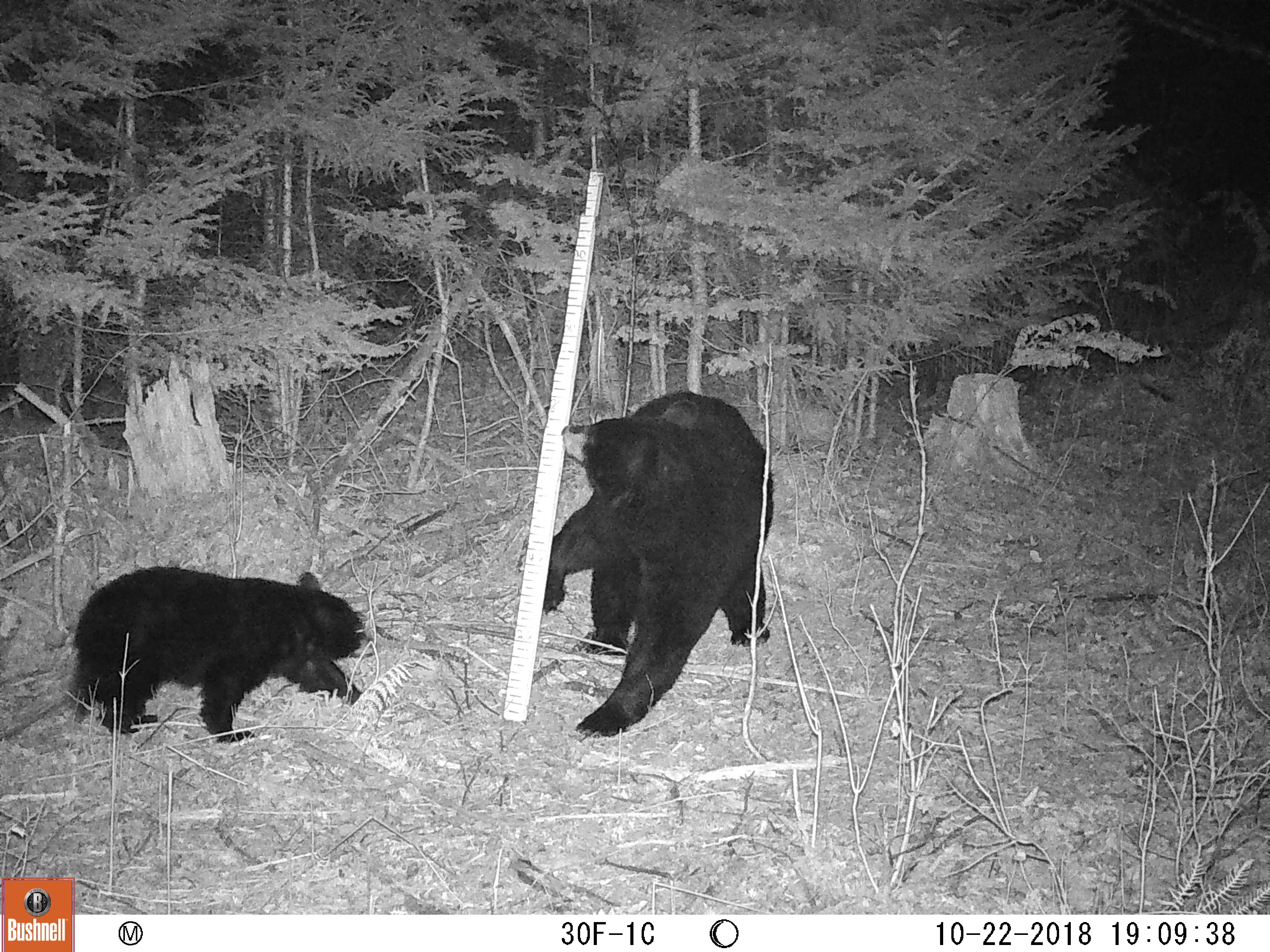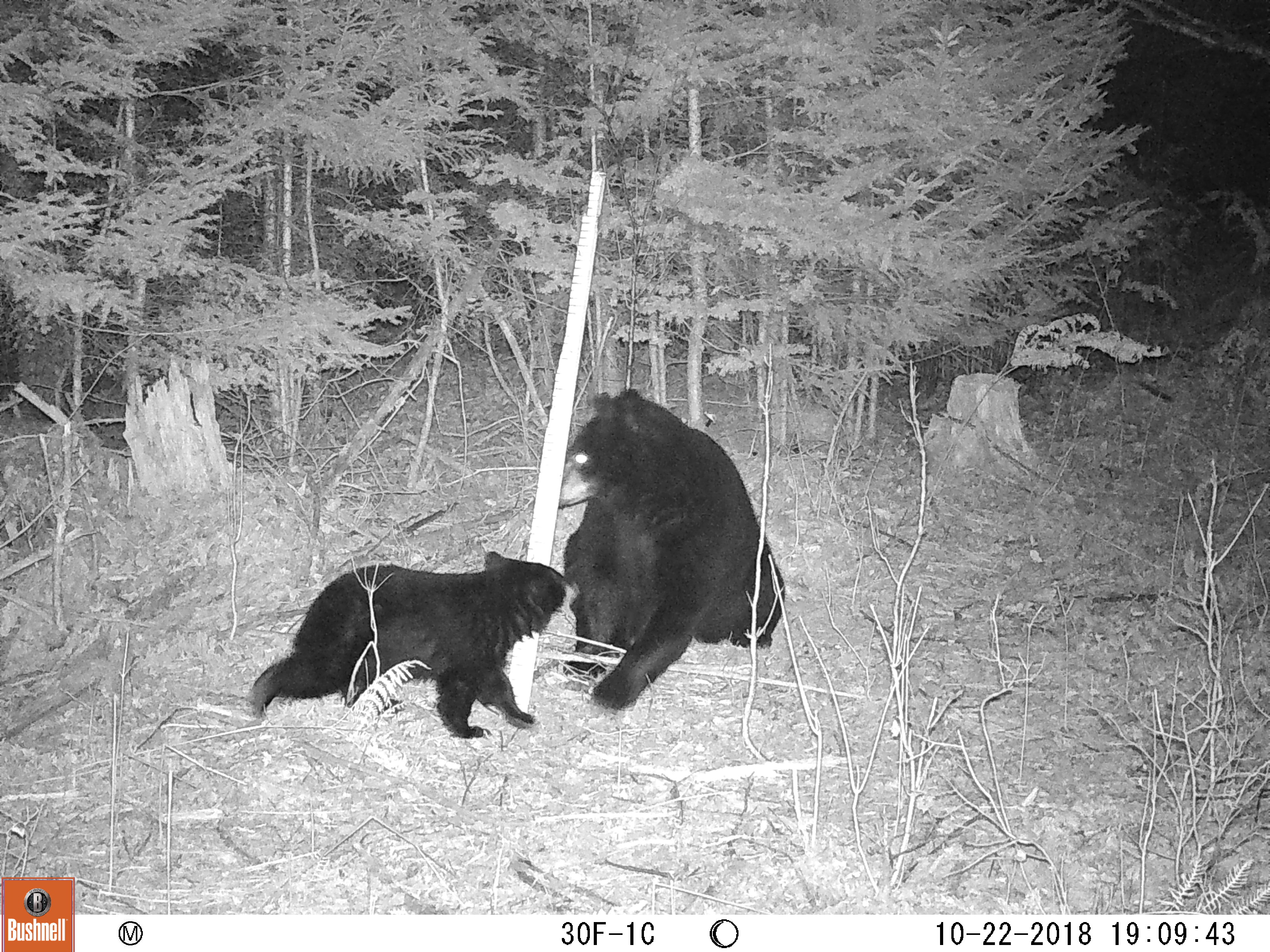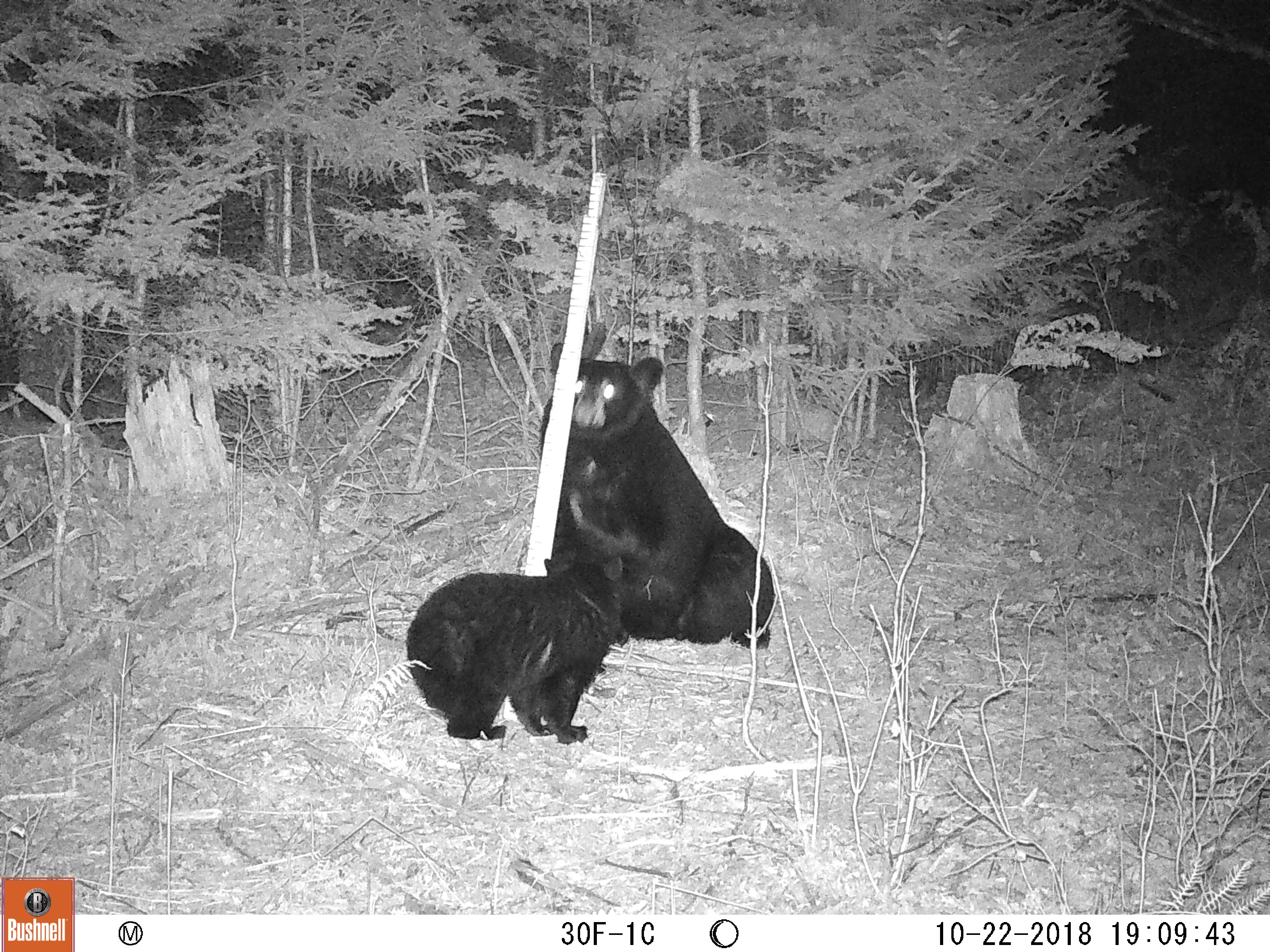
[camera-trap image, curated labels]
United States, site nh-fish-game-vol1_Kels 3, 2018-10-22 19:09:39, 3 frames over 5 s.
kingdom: Animalia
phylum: Chordata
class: Mammalia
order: Carnivora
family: Ursidae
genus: Ursus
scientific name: Ursus americanus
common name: black bear